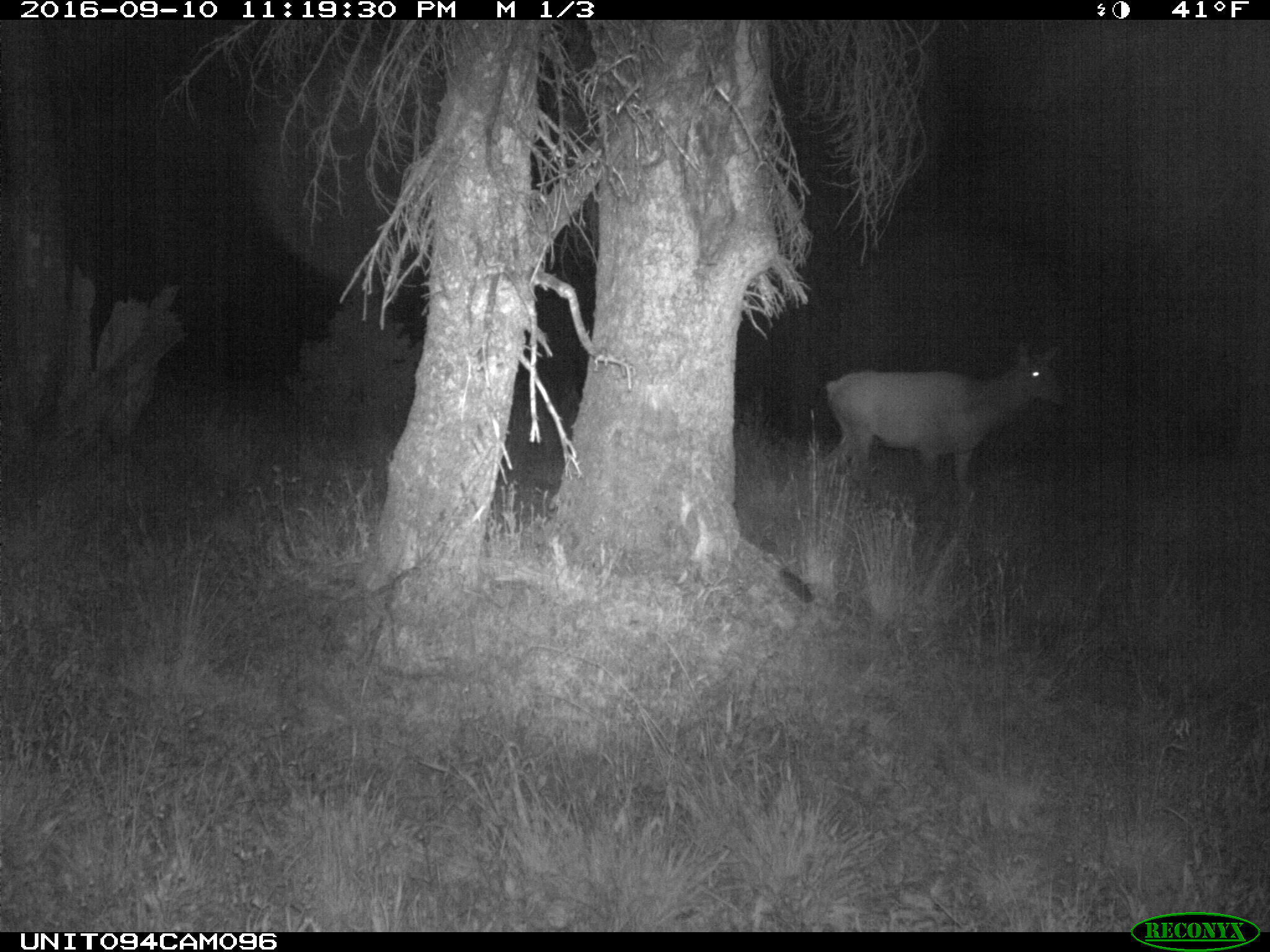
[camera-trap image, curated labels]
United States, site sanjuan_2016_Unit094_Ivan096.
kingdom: Animalia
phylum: Chordata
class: Mammalia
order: Artiodactyla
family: Cervidae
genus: Cervus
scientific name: Cervus elaphus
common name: red deer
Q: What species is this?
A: Cervus elaphus (red deer).